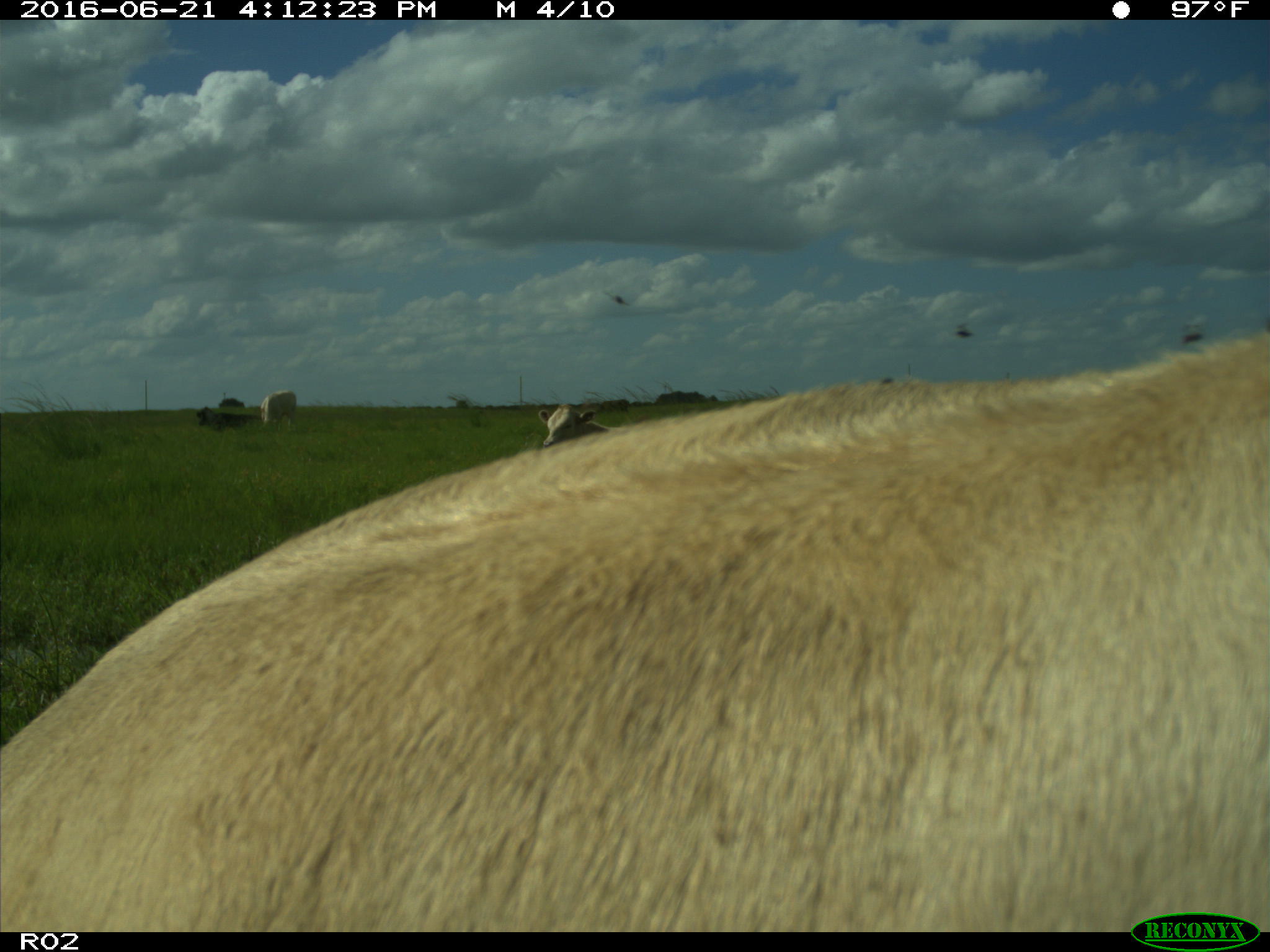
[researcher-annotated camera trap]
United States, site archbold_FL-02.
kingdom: Animalia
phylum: Chordata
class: Mammalia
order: Artiodactyla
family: Bovidae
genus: Bos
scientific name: Bos taurus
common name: domestic cow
Bos taurus (domestic cow).